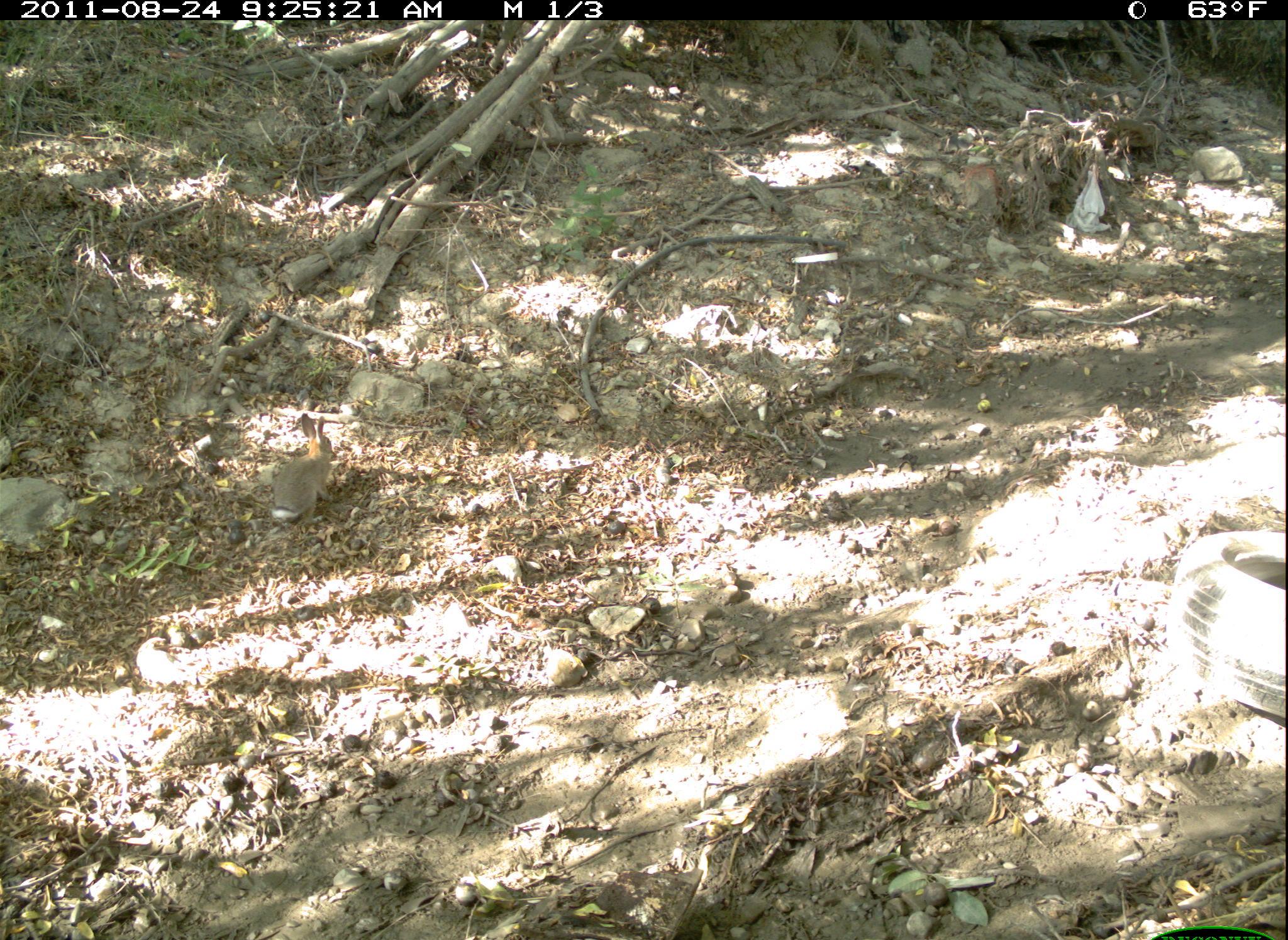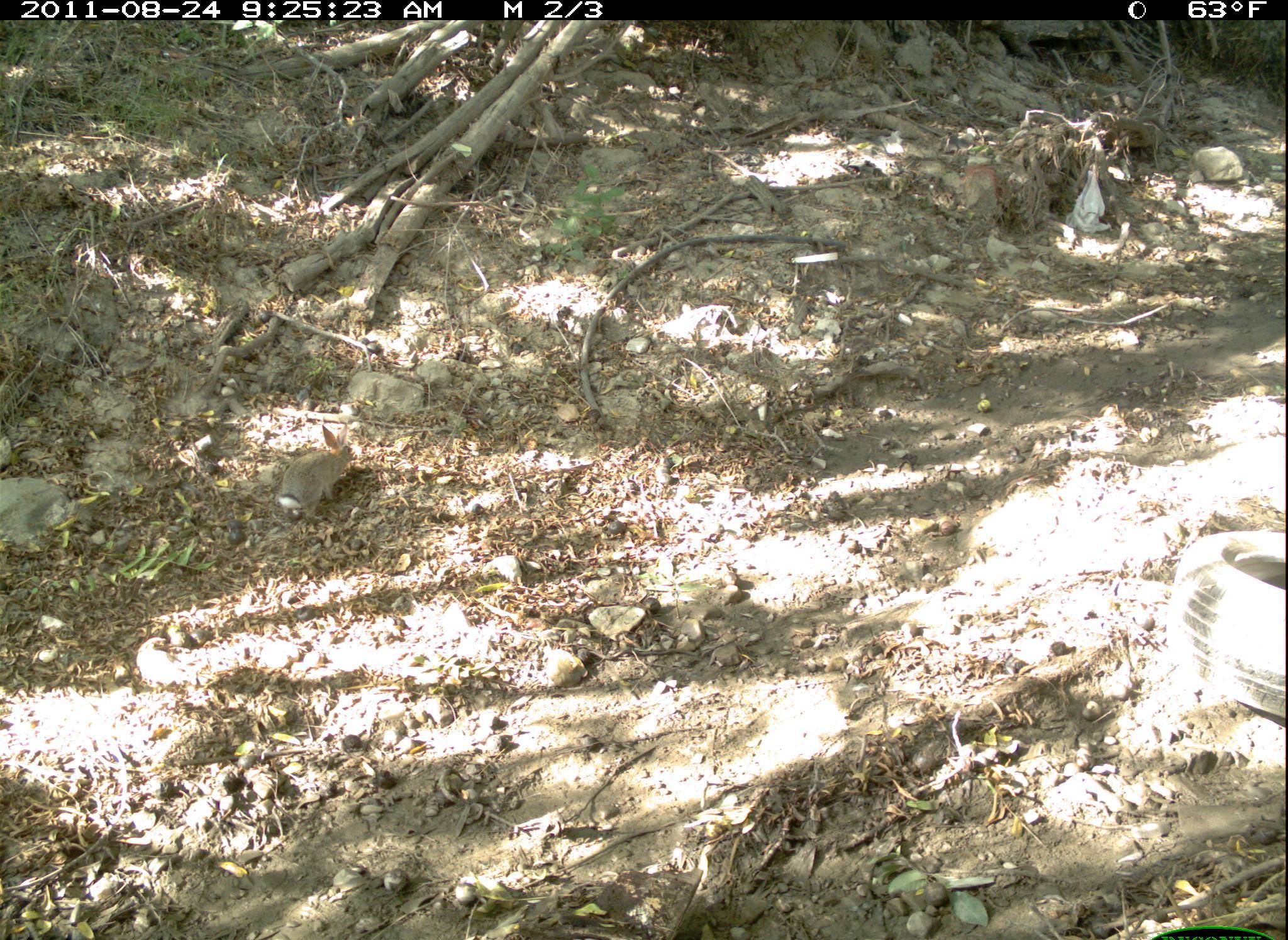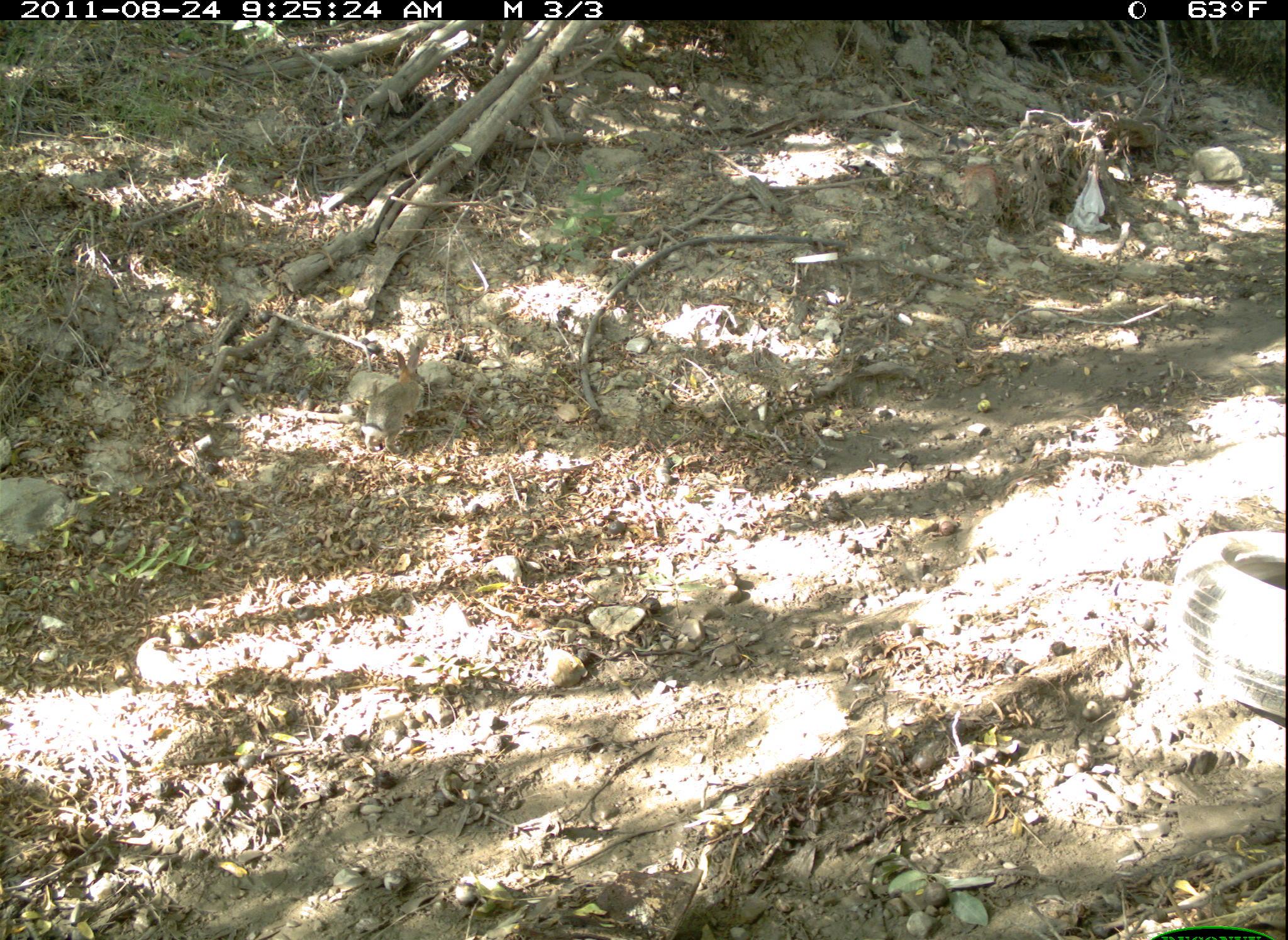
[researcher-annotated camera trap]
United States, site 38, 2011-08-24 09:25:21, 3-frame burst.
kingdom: Animalia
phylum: Chordata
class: Mammalia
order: Lagomorpha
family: Leporidae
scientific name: Leporidae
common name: rabbits and hares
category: rabbit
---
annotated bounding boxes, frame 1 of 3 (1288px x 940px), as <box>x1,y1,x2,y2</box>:
rabbit: <box>266,411,346,530</box>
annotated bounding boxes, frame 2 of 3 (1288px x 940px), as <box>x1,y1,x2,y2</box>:
rabbit: <box>256,419,380,535</box>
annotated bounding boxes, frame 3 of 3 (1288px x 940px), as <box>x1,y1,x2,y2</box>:
rabbit: <box>355,340,447,453</box>